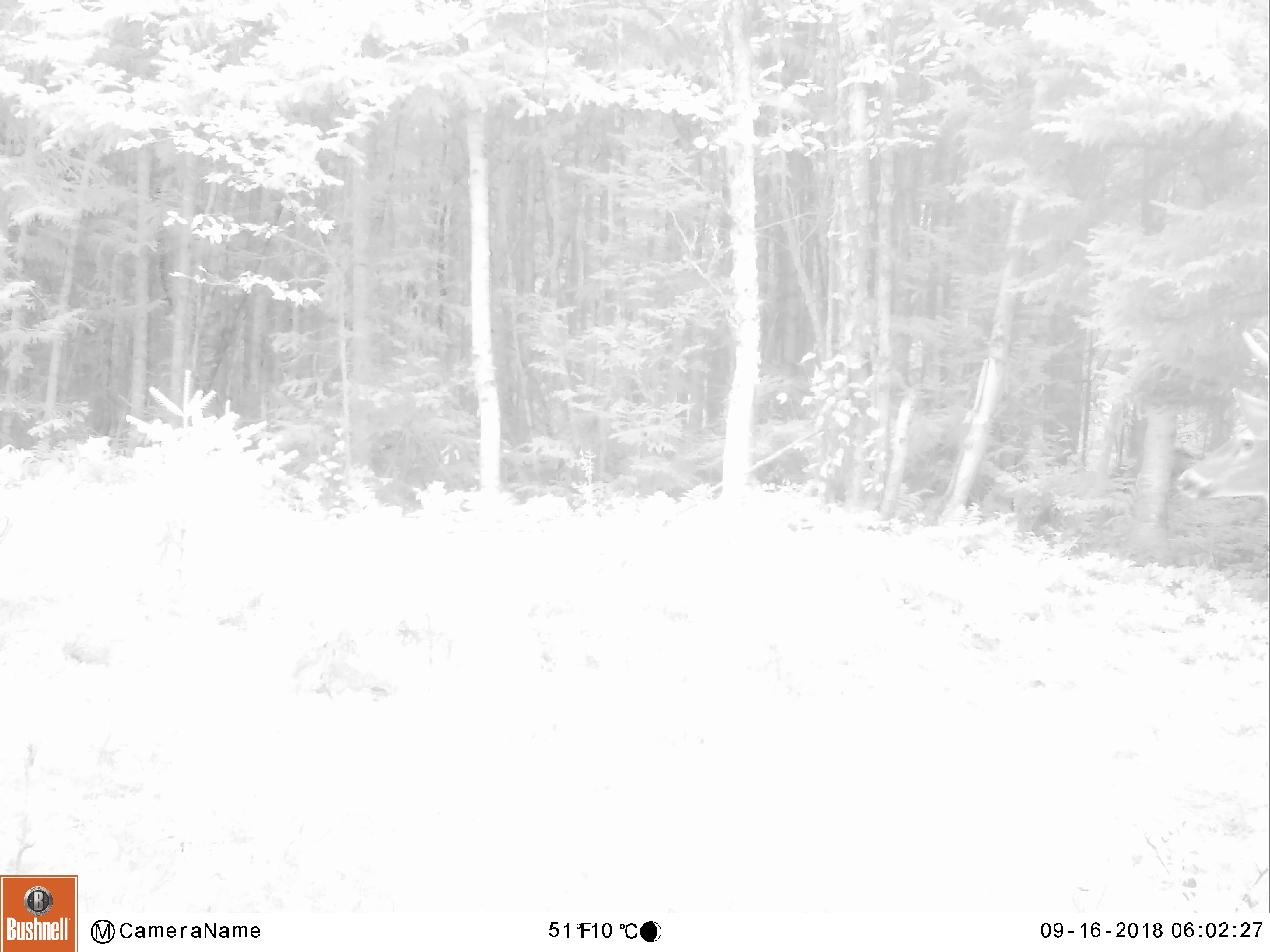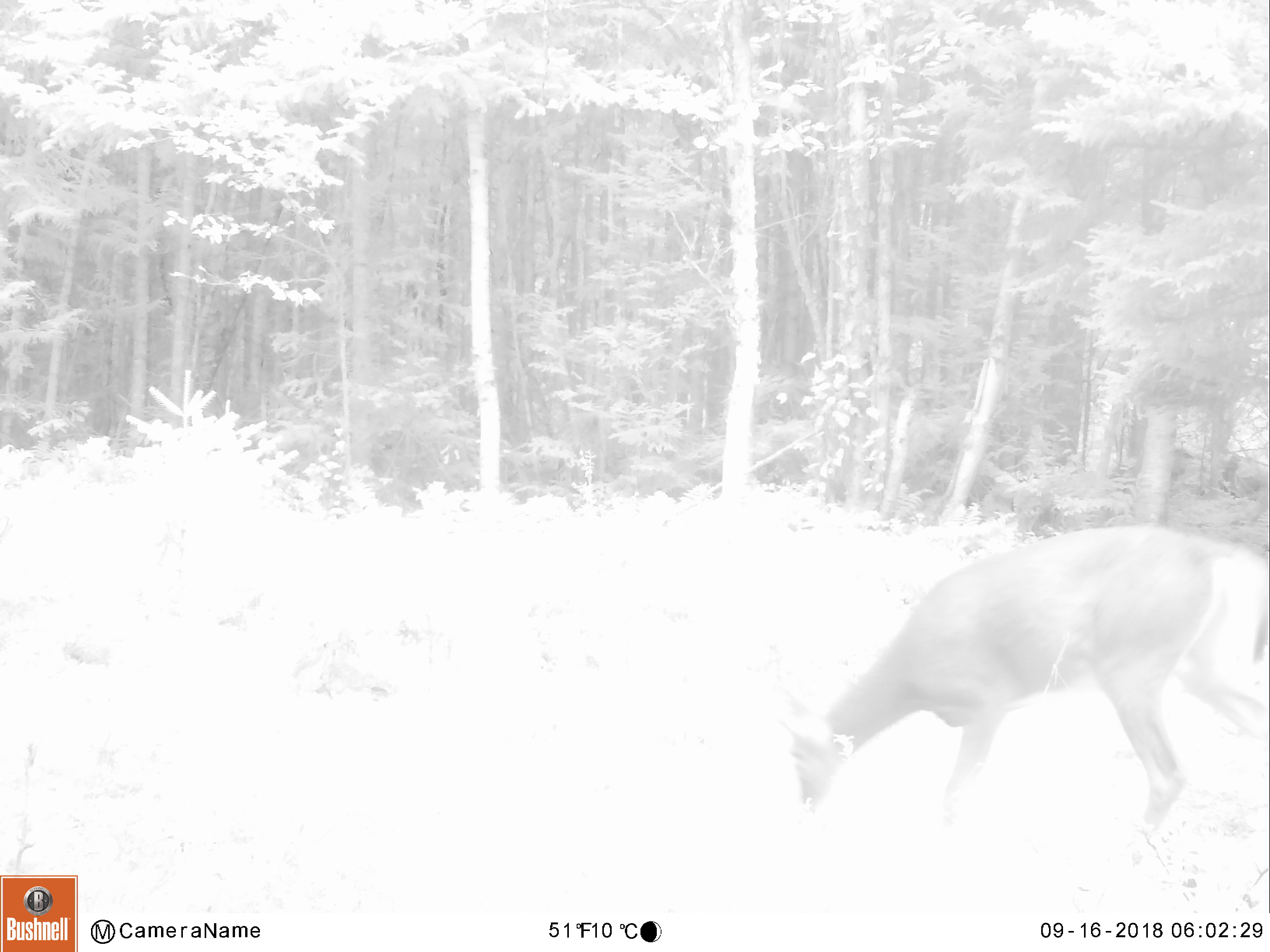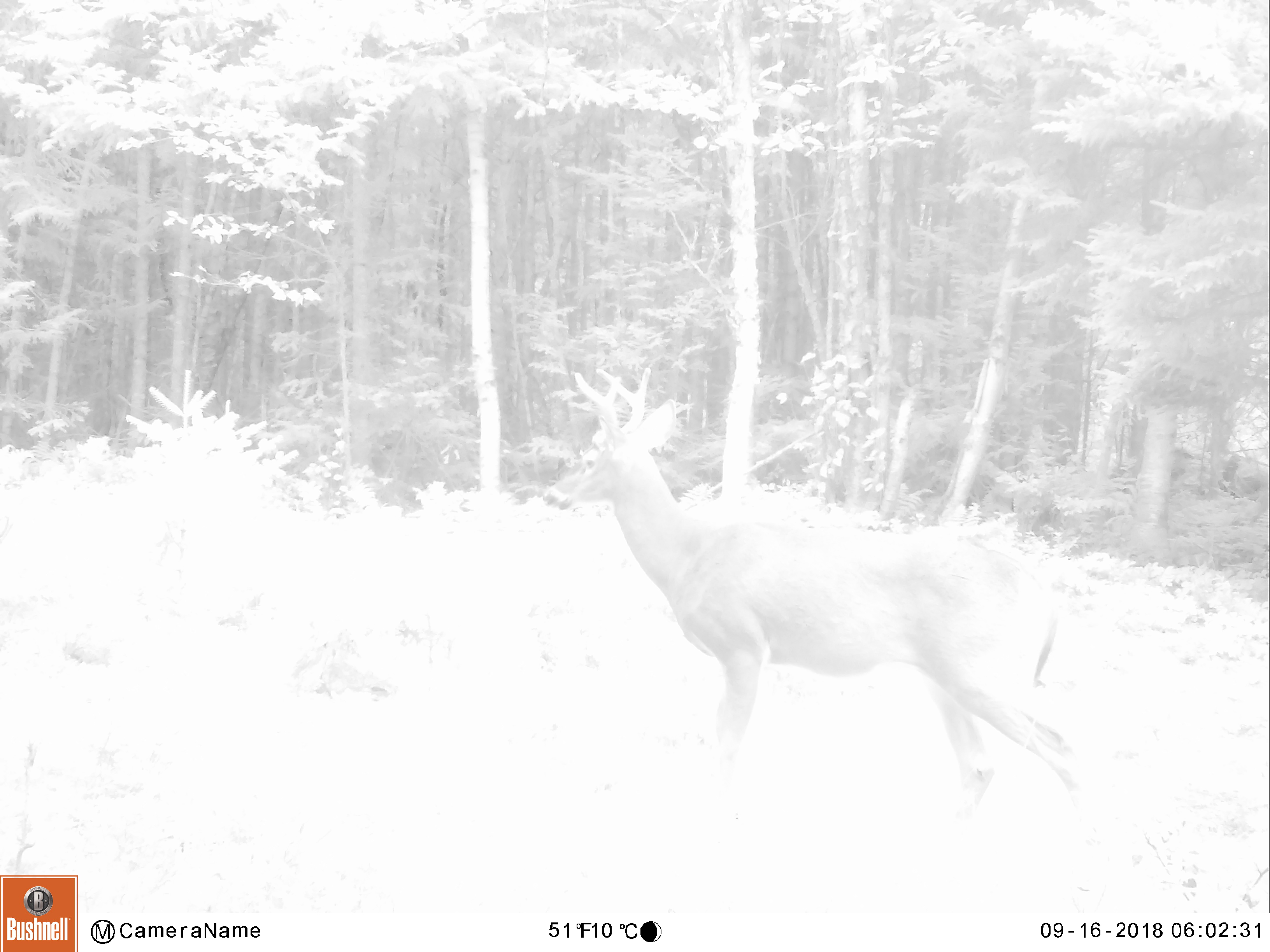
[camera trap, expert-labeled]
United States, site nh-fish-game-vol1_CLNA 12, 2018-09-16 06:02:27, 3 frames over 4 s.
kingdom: Animalia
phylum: Chordata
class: Mammalia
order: Artiodactyla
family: Cervidae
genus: Odocoileus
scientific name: Odocoileus virginianus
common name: white-tailed deer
White-tailed deer (Odocoileus virginianus).